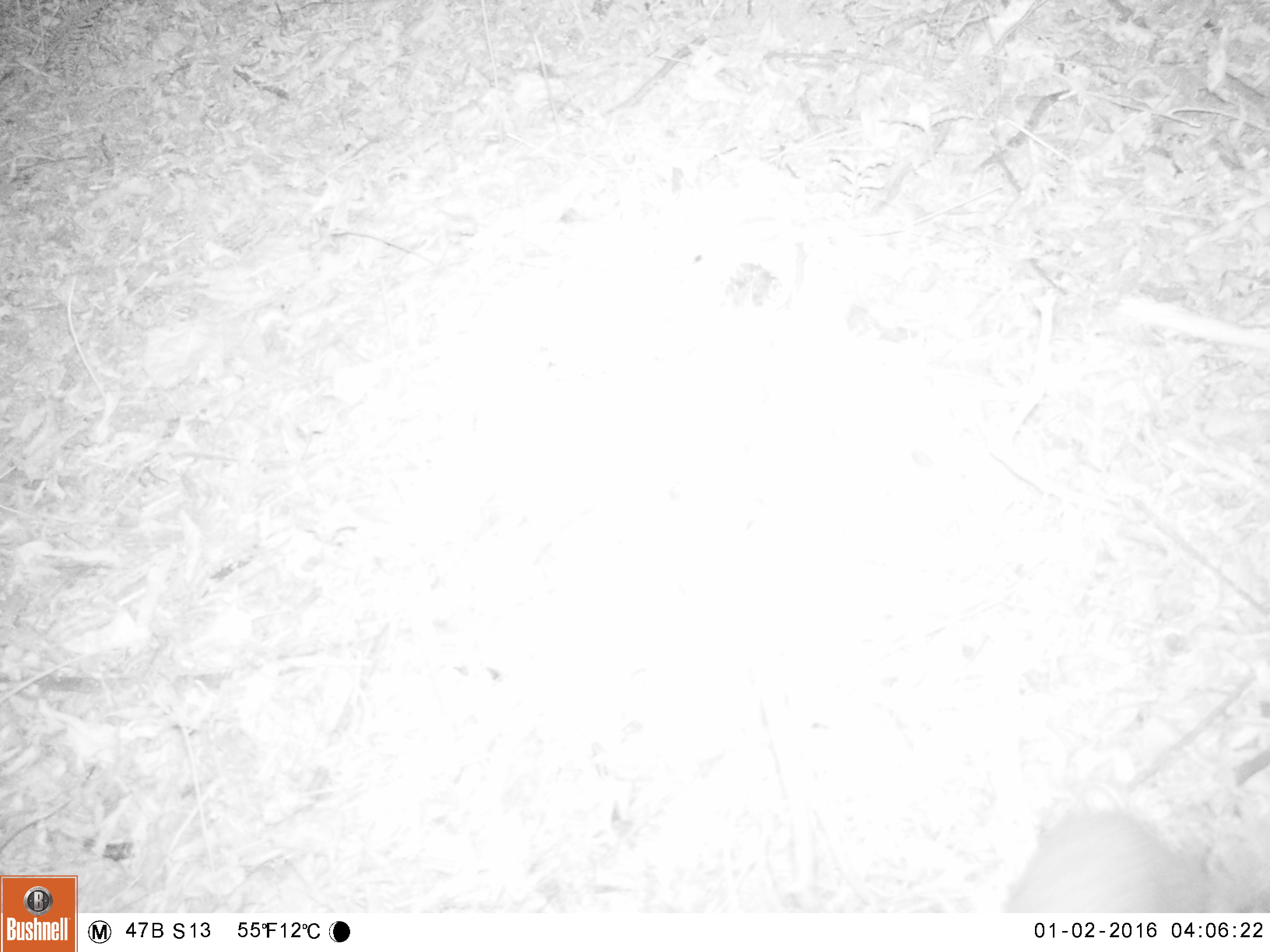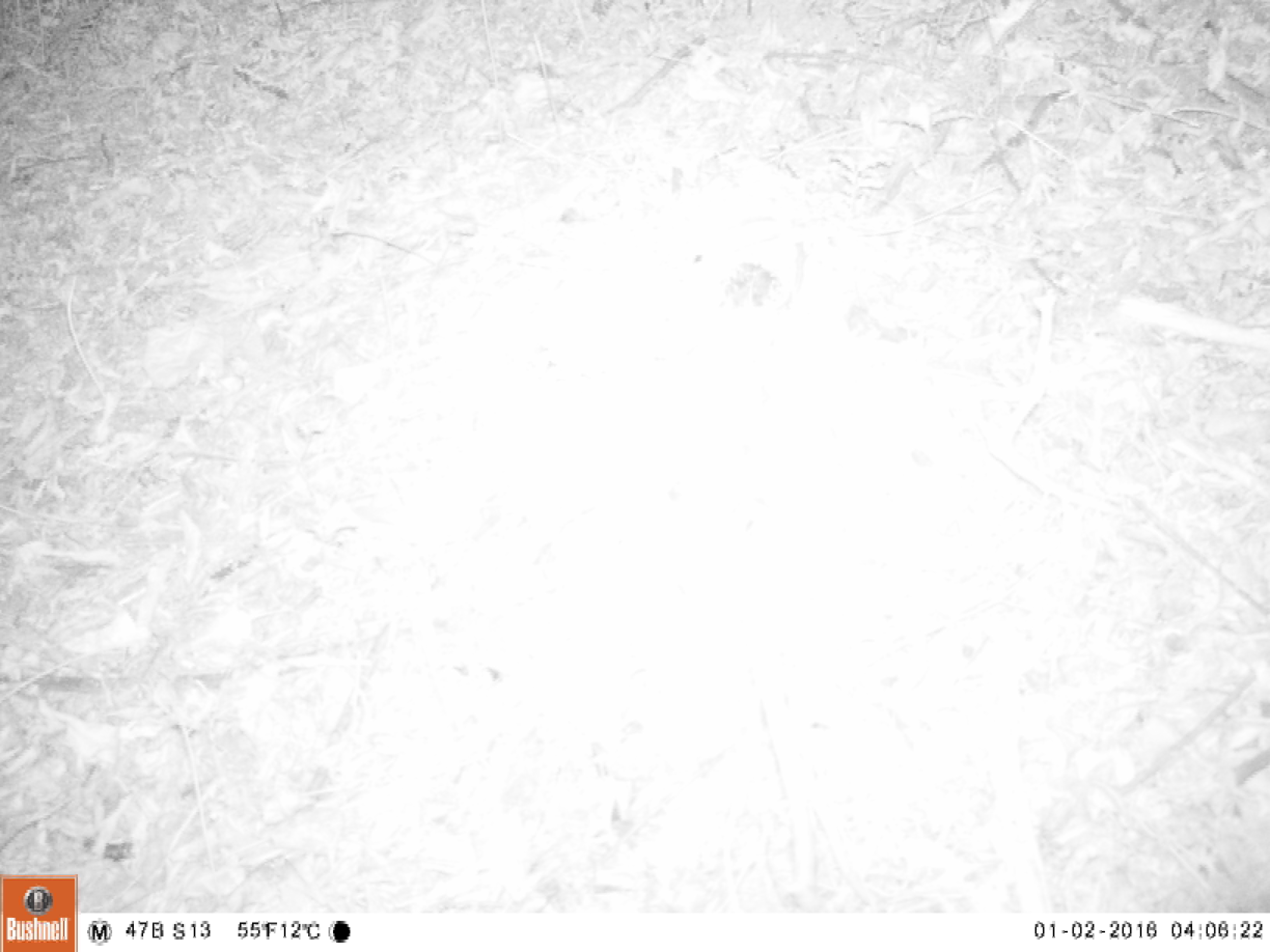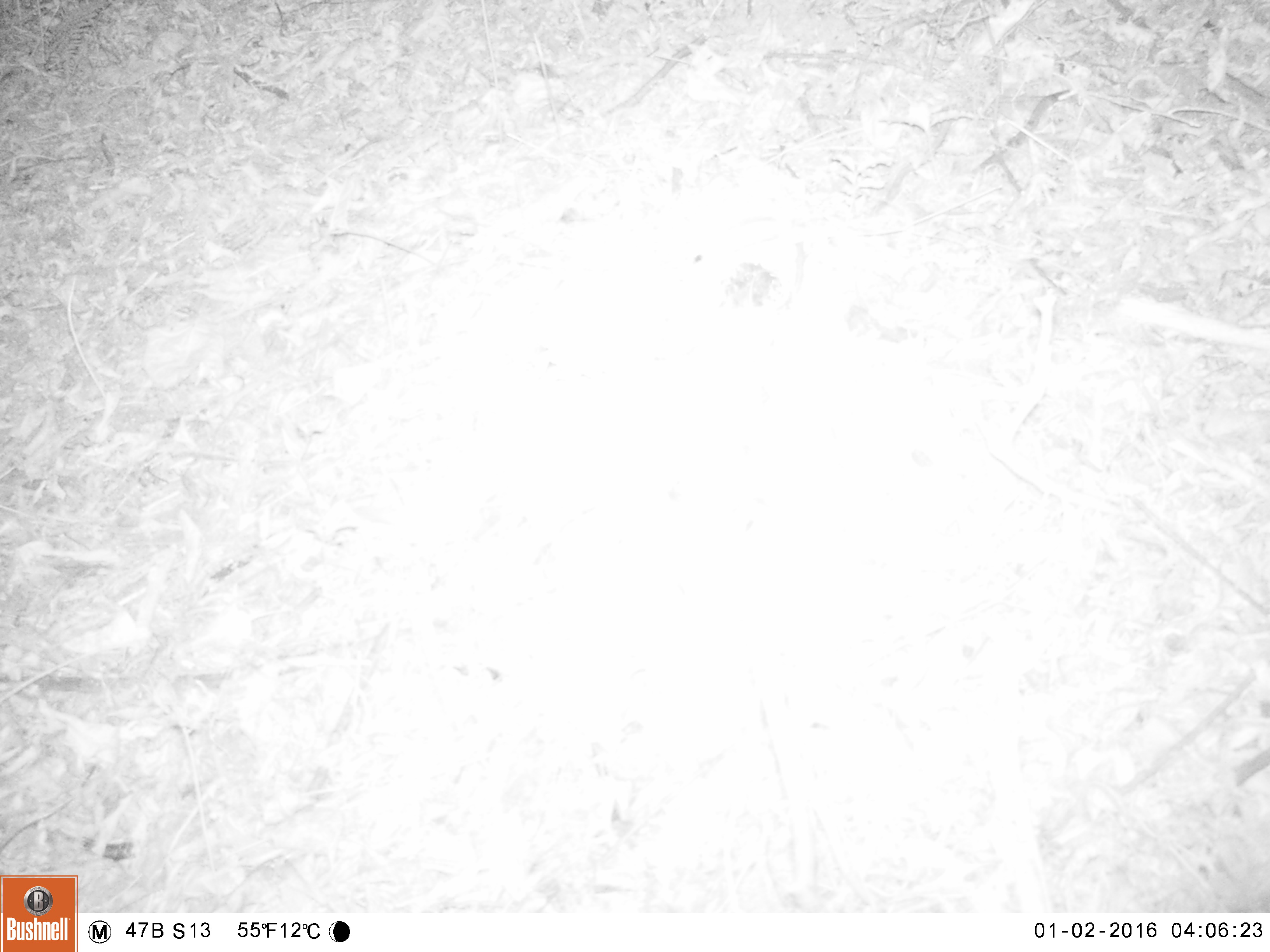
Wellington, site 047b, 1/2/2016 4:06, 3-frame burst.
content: unidentified animal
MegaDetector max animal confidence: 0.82